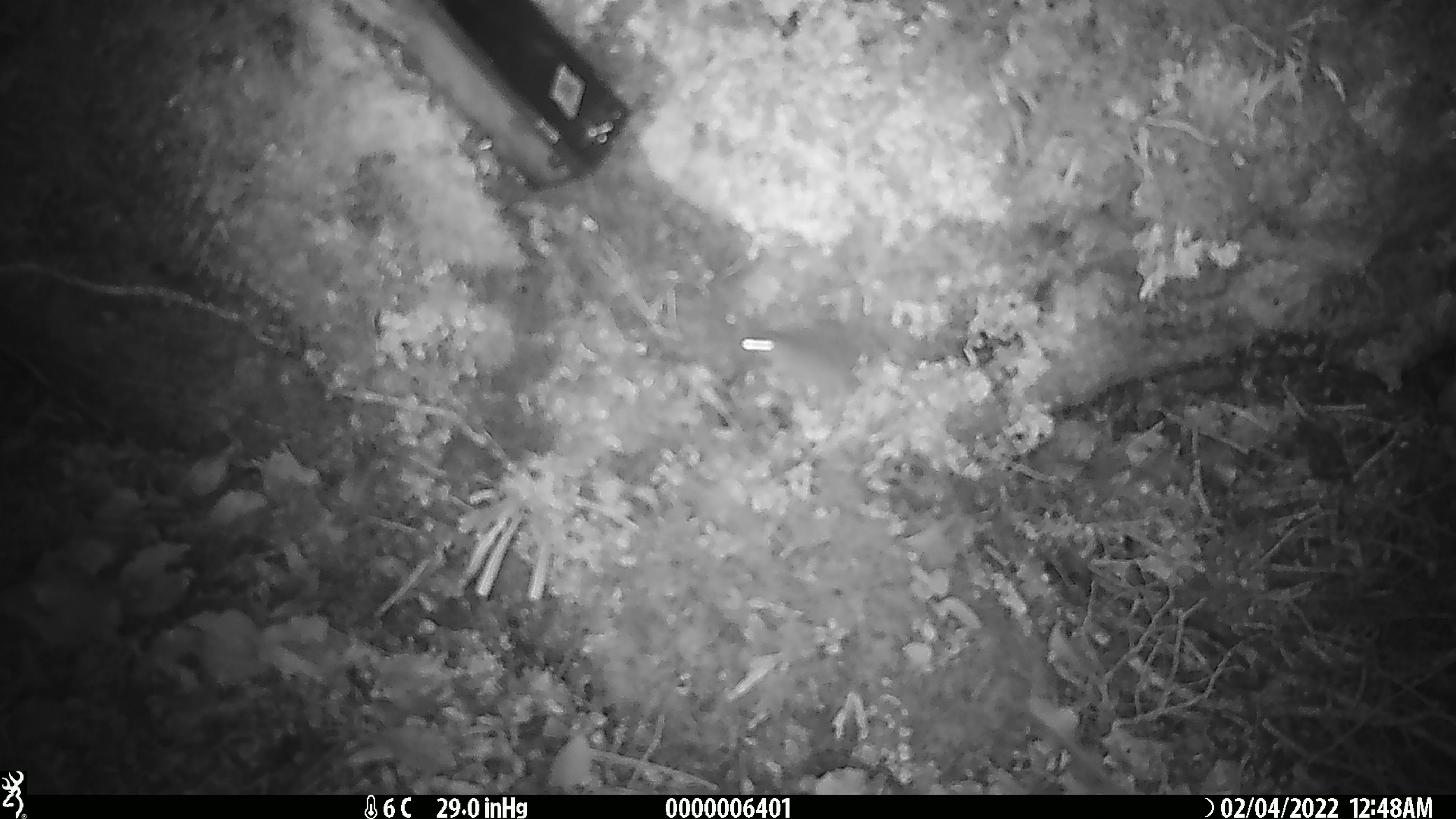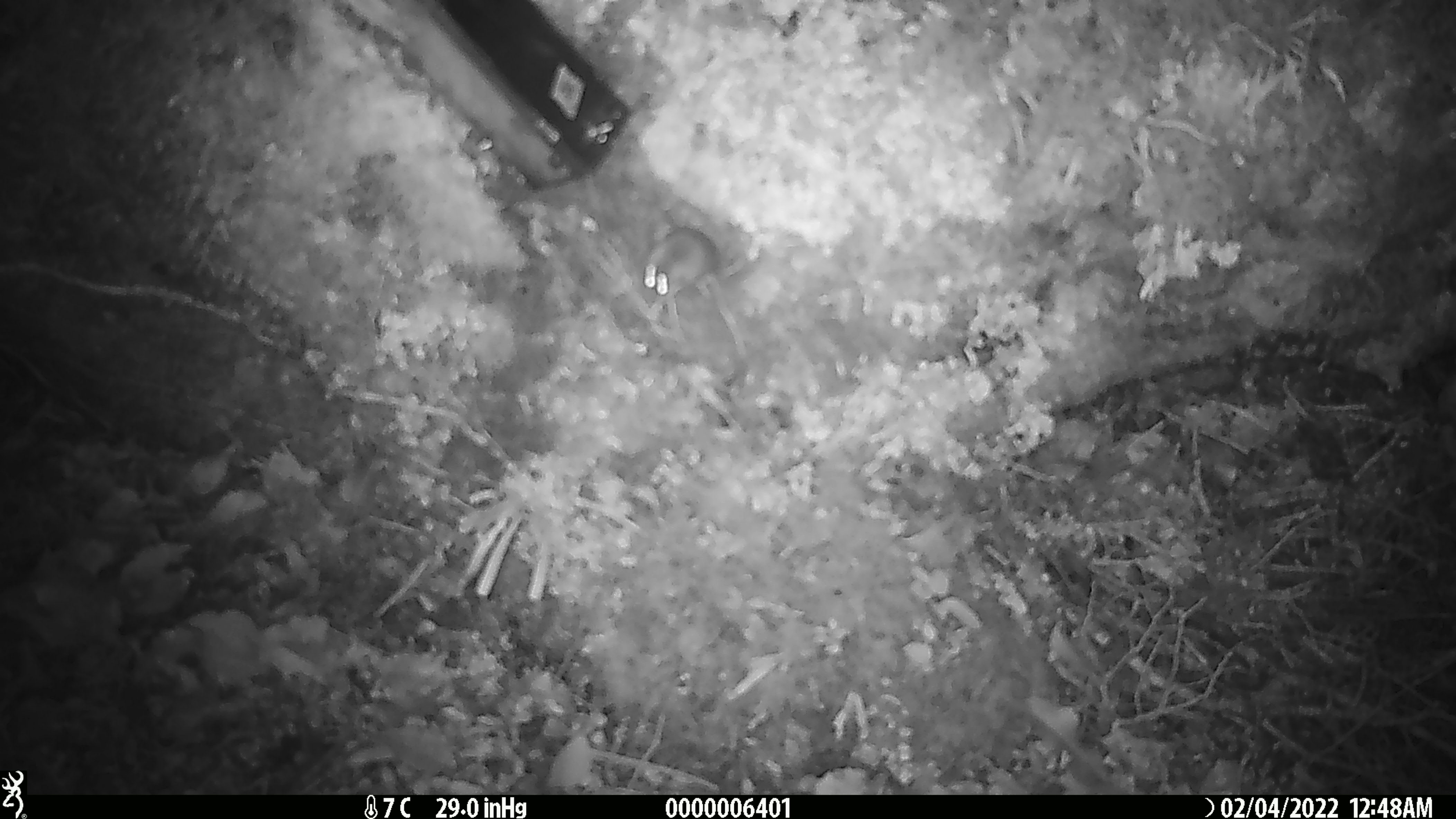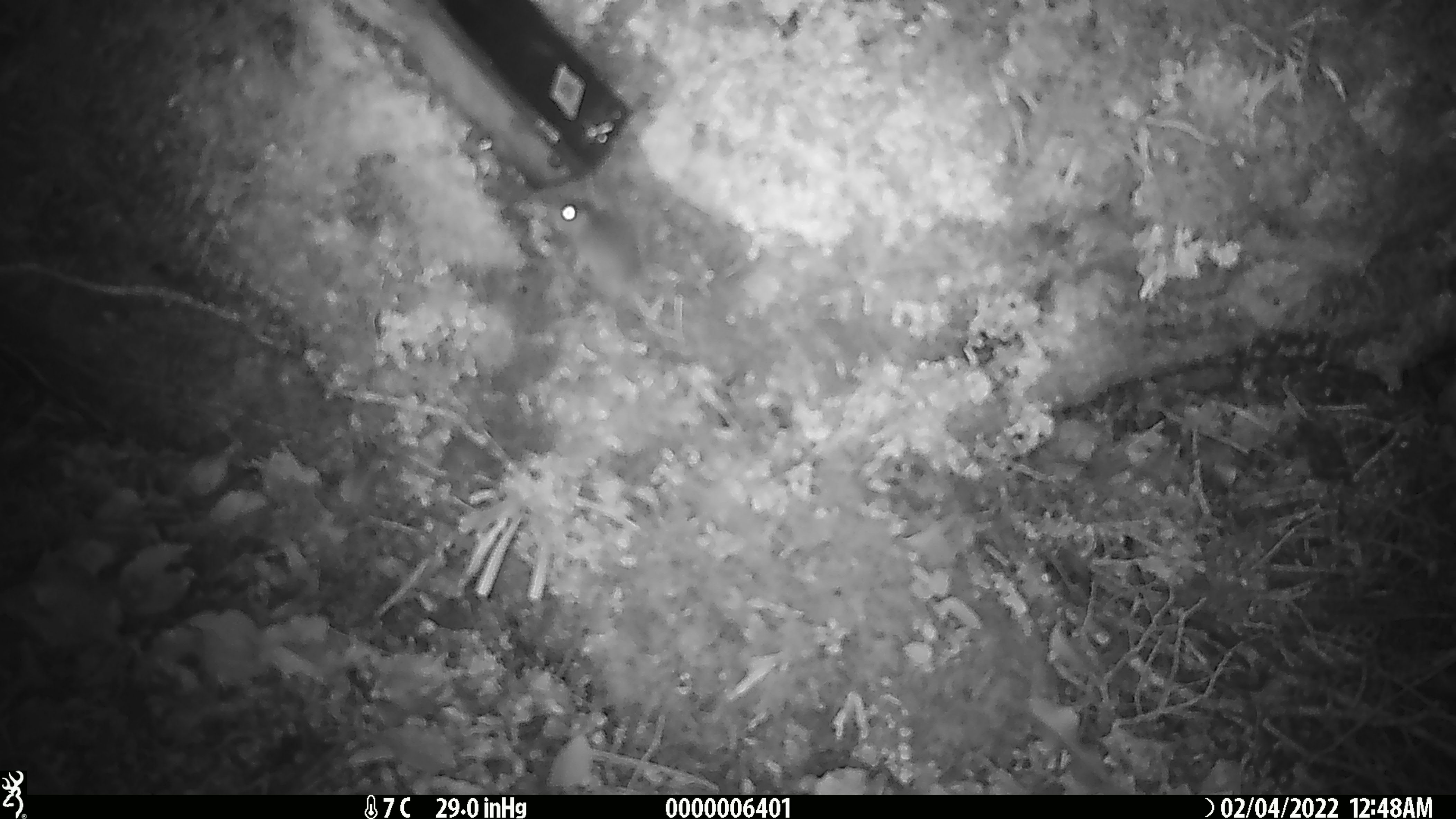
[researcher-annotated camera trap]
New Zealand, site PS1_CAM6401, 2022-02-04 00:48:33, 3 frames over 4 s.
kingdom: Animalia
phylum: Chordata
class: Mammalia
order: Rodentia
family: Muridae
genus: Mus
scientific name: Mus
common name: mouse